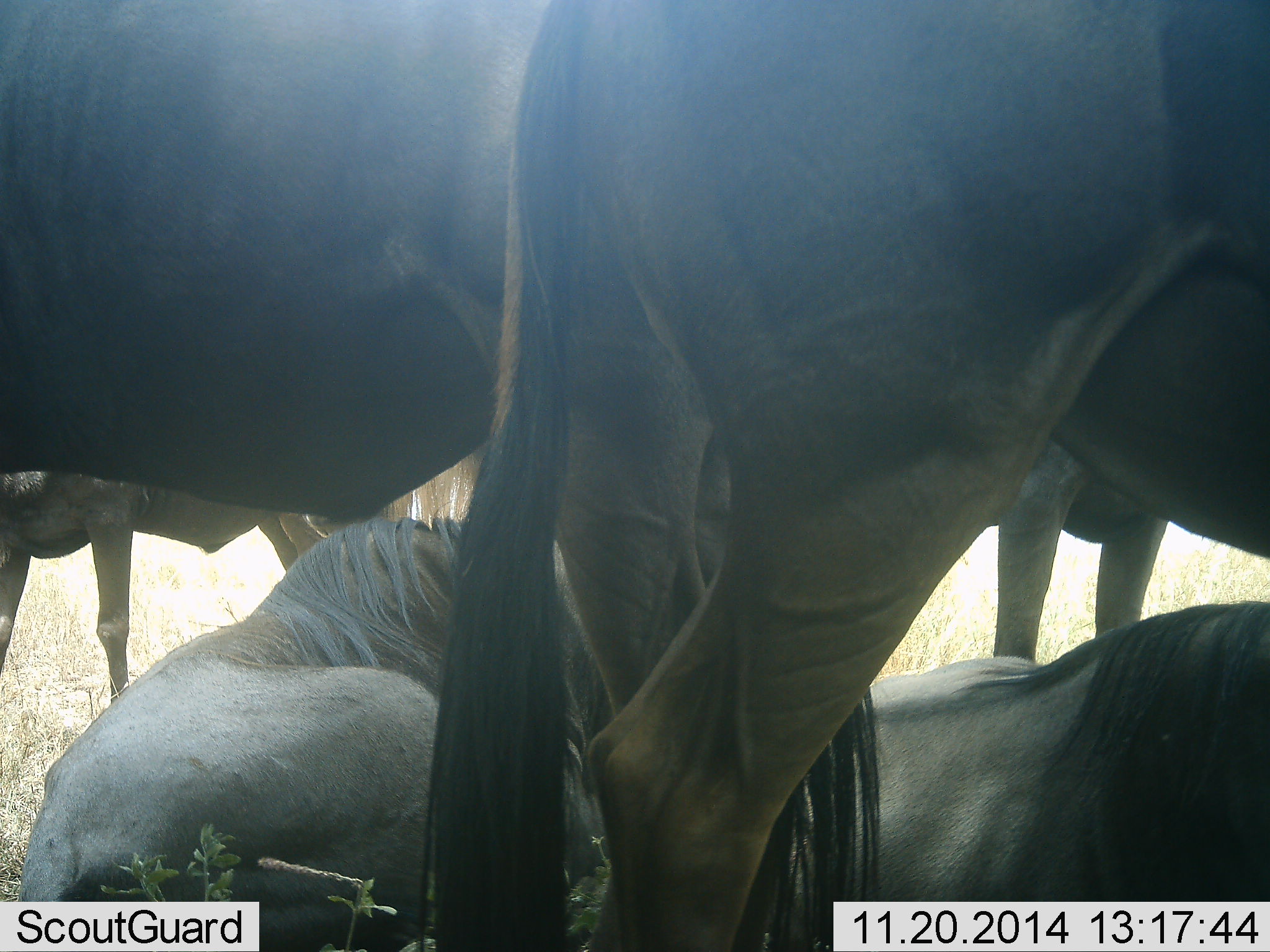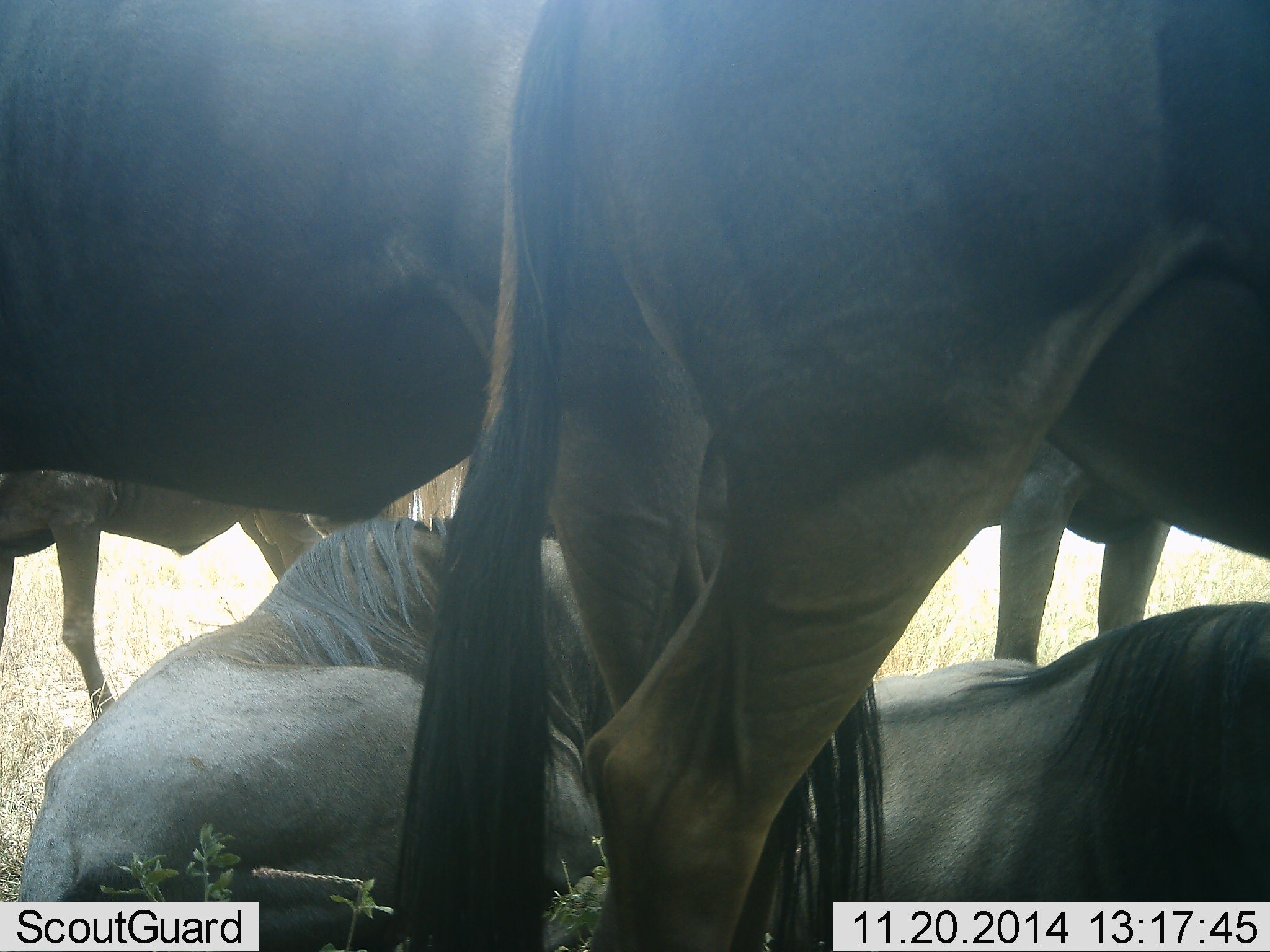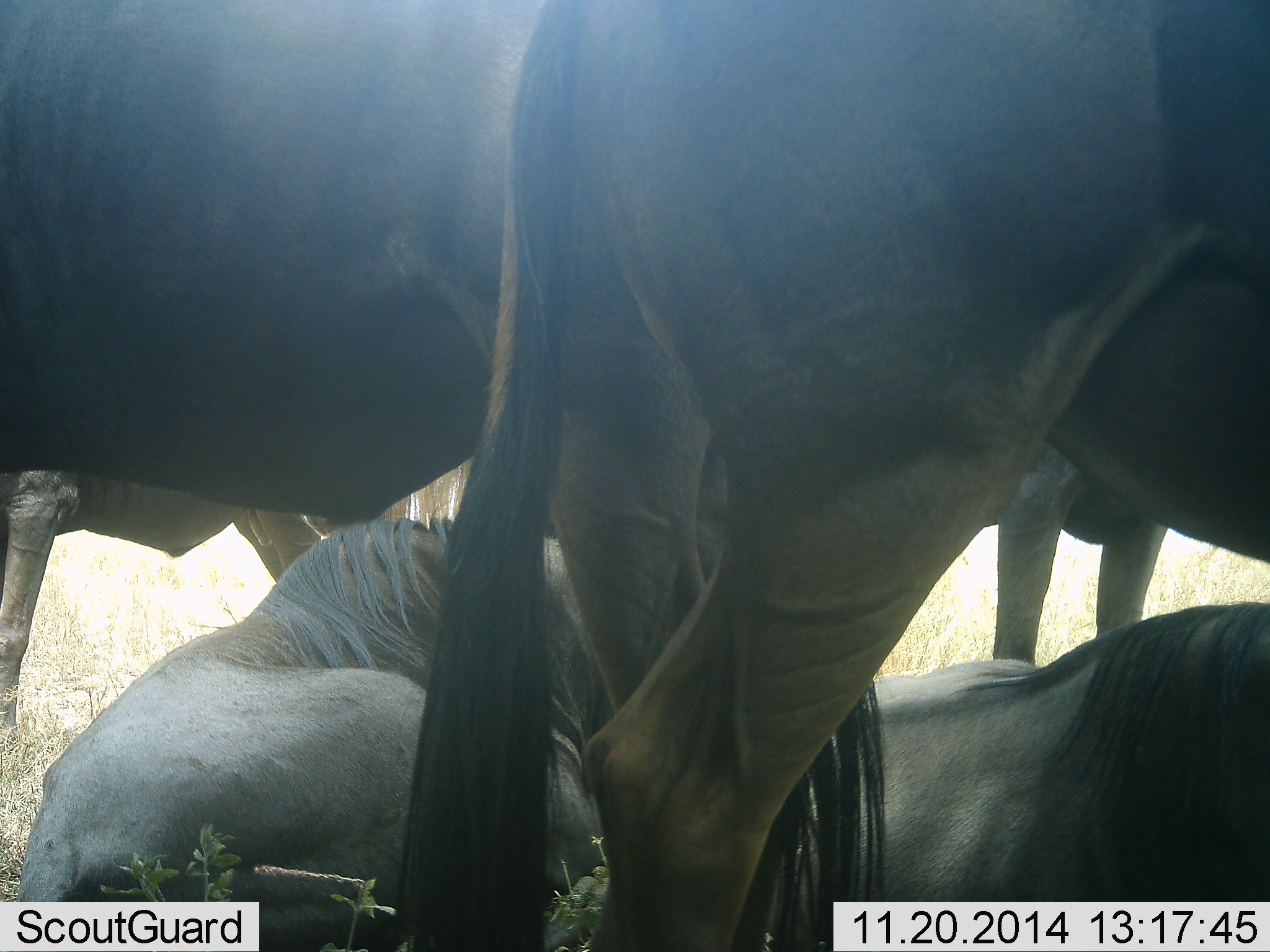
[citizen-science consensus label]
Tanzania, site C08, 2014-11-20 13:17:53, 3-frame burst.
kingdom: Animalia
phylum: Chordata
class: Mammalia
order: Artiodactyla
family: Bovidae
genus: Connochaetes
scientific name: Connochaetes taurinus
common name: blue wildebeest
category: wildebeest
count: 6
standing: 90%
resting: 90%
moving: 10%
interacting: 0%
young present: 0%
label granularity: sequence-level